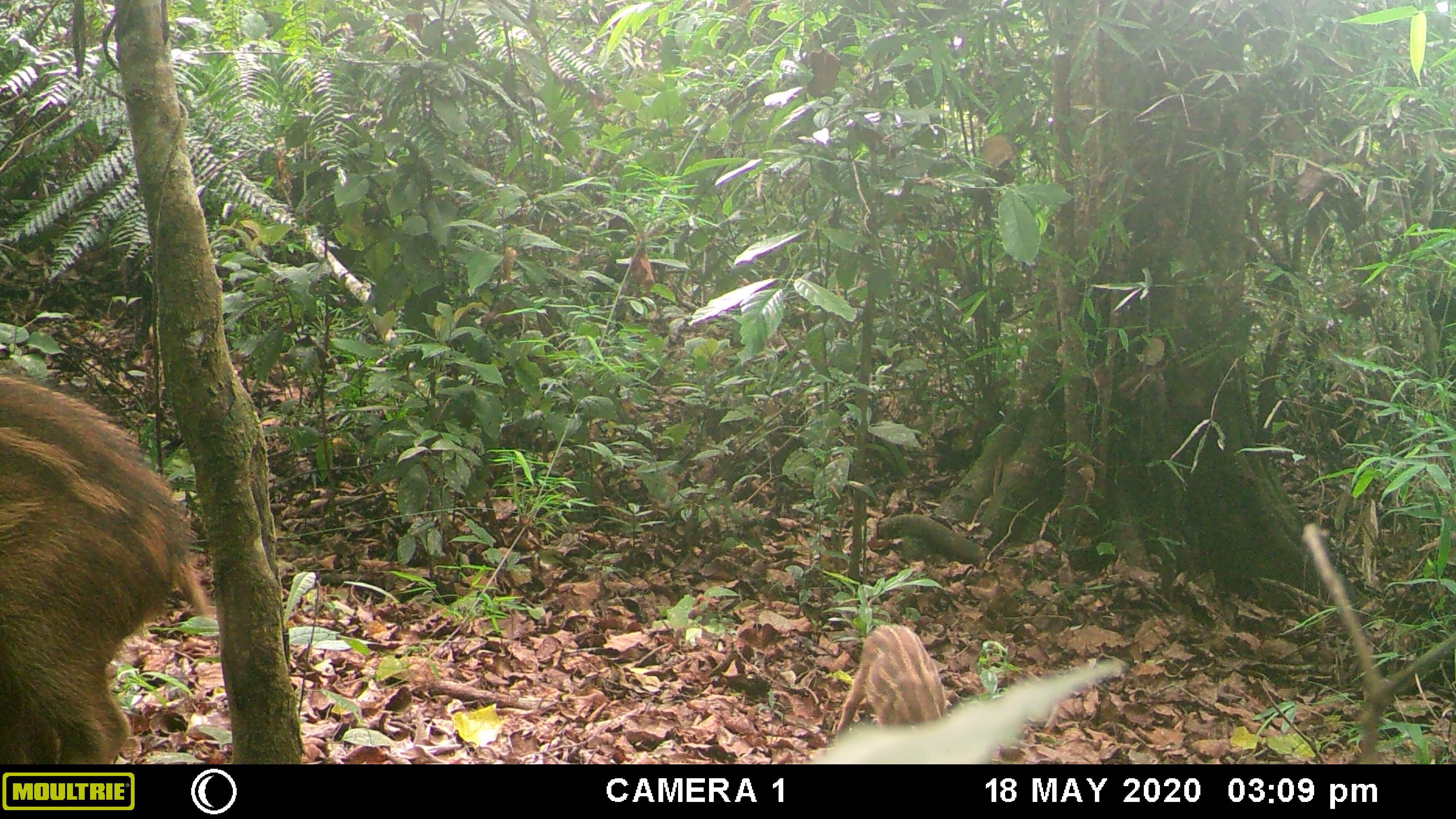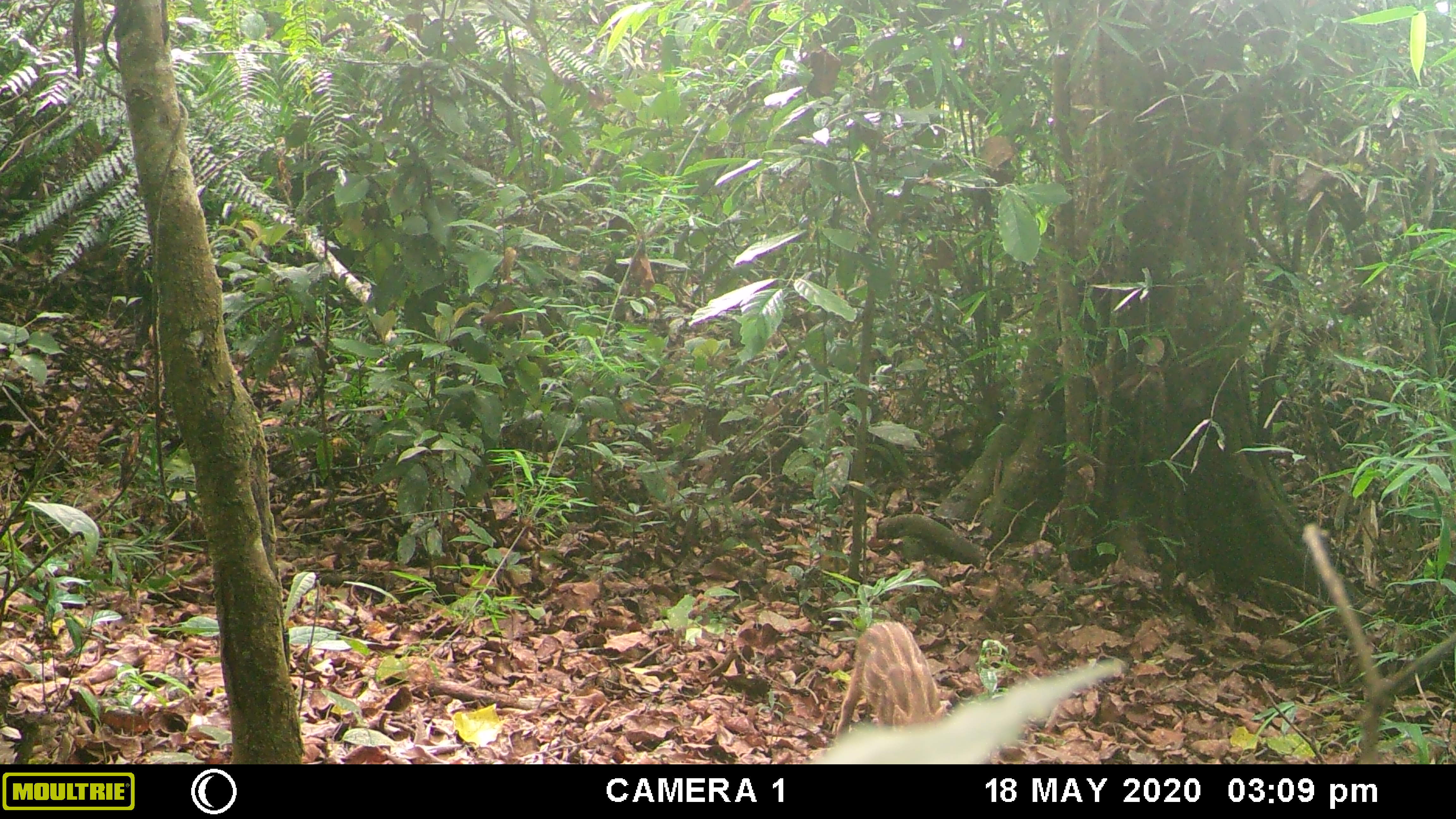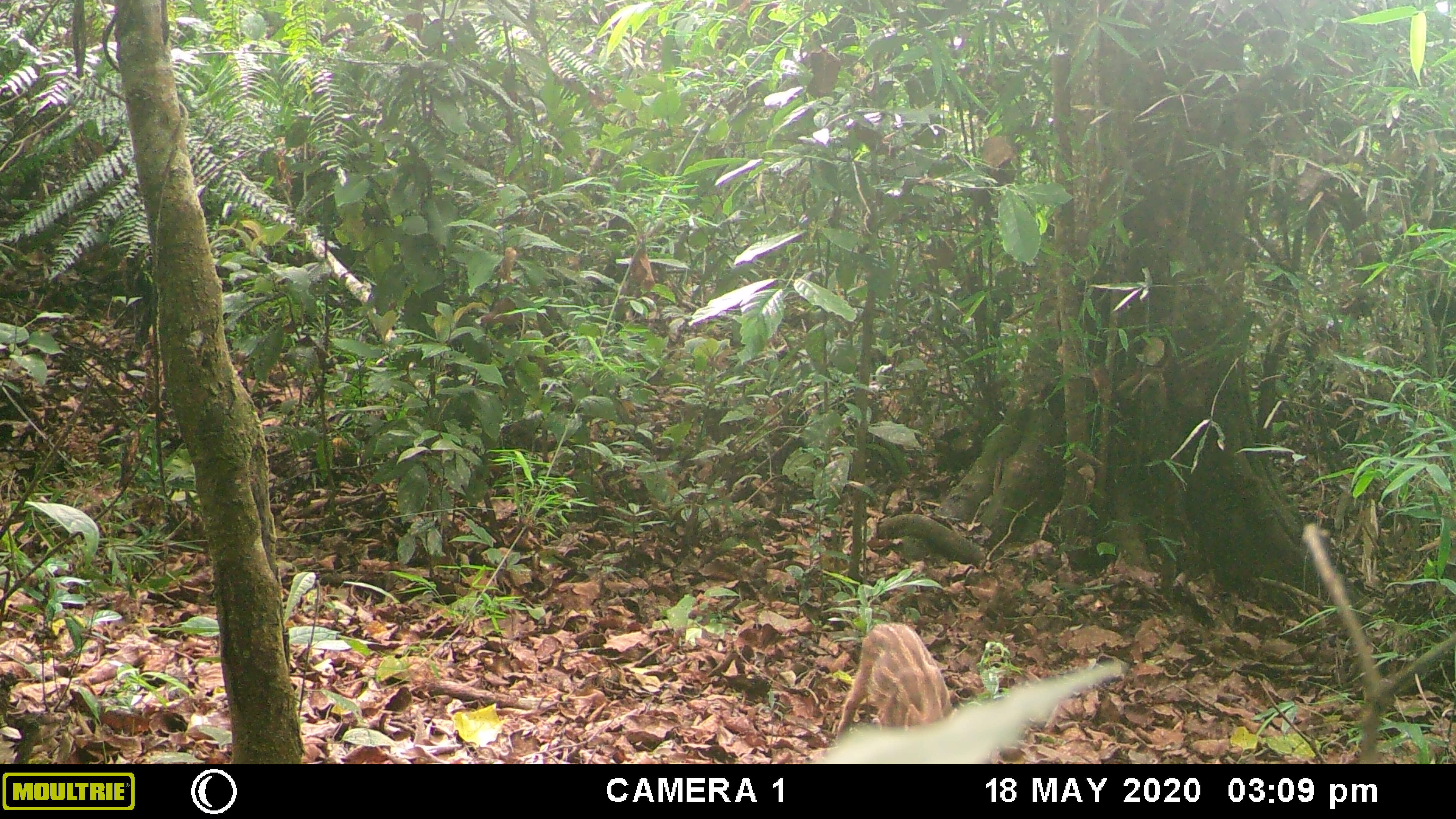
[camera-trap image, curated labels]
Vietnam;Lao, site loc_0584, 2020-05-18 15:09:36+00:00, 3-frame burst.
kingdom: Animalia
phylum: Chordata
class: Mammalia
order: Artiodactyla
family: Suidae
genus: Sus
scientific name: Sus scrofa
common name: eurasian wild pig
Eurasian wild pig (Sus scrofa). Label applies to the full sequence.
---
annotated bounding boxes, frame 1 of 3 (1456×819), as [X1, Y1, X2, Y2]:
eurasian wild pig: [0, 376, 215, 764]; [836, 623, 946, 734]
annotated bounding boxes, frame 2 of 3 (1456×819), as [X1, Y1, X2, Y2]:
eurasian wild pig: [836, 620, 946, 735]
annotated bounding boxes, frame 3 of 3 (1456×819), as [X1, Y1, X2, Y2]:
eurasian wild pig: [836, 620, 953, 735]